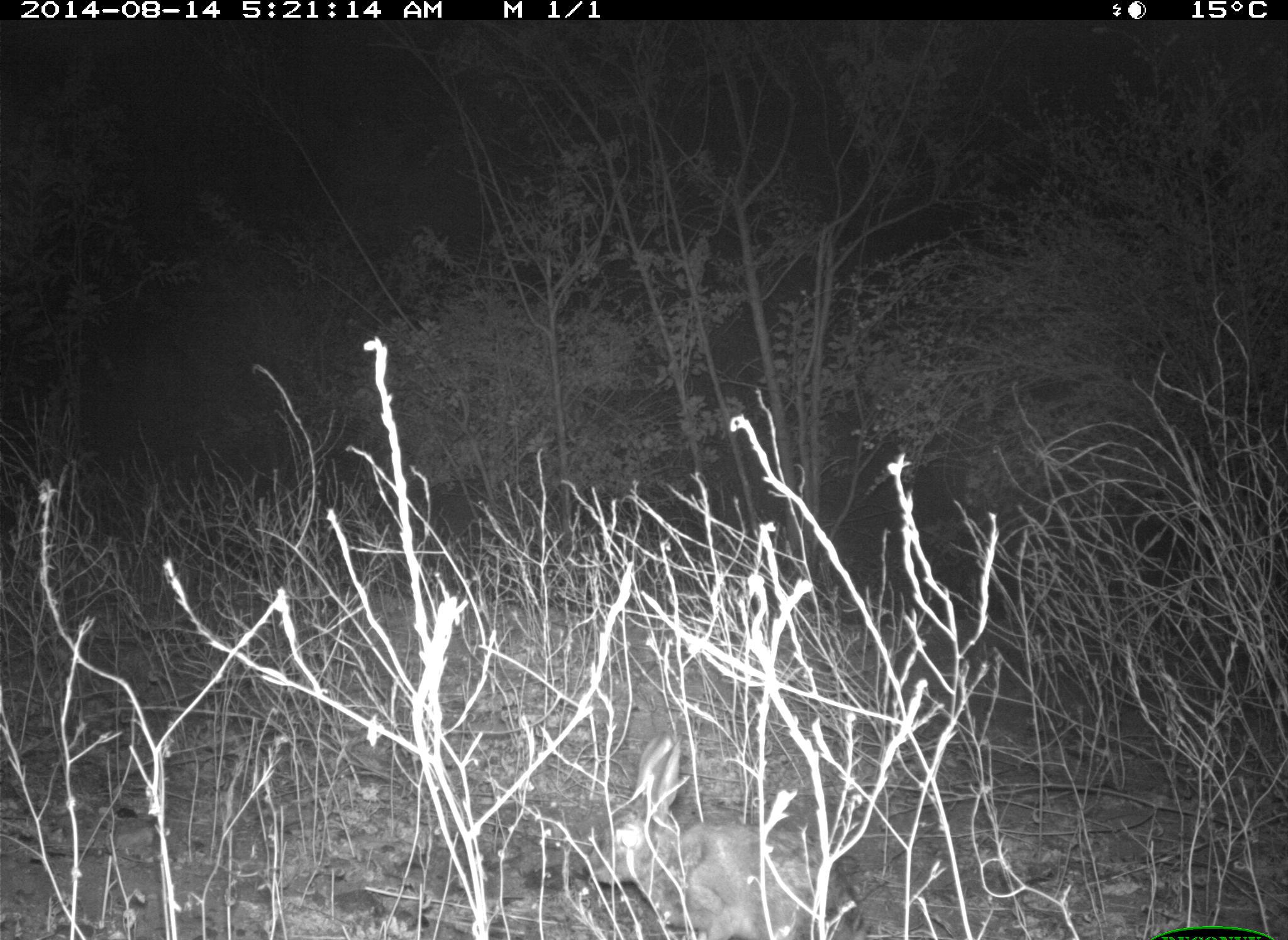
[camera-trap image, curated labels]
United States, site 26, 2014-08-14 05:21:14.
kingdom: Animalia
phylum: Chordata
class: Mammalia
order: Lagomorpha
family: Leporidae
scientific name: Leporidae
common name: rabbits and hares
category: rabbit